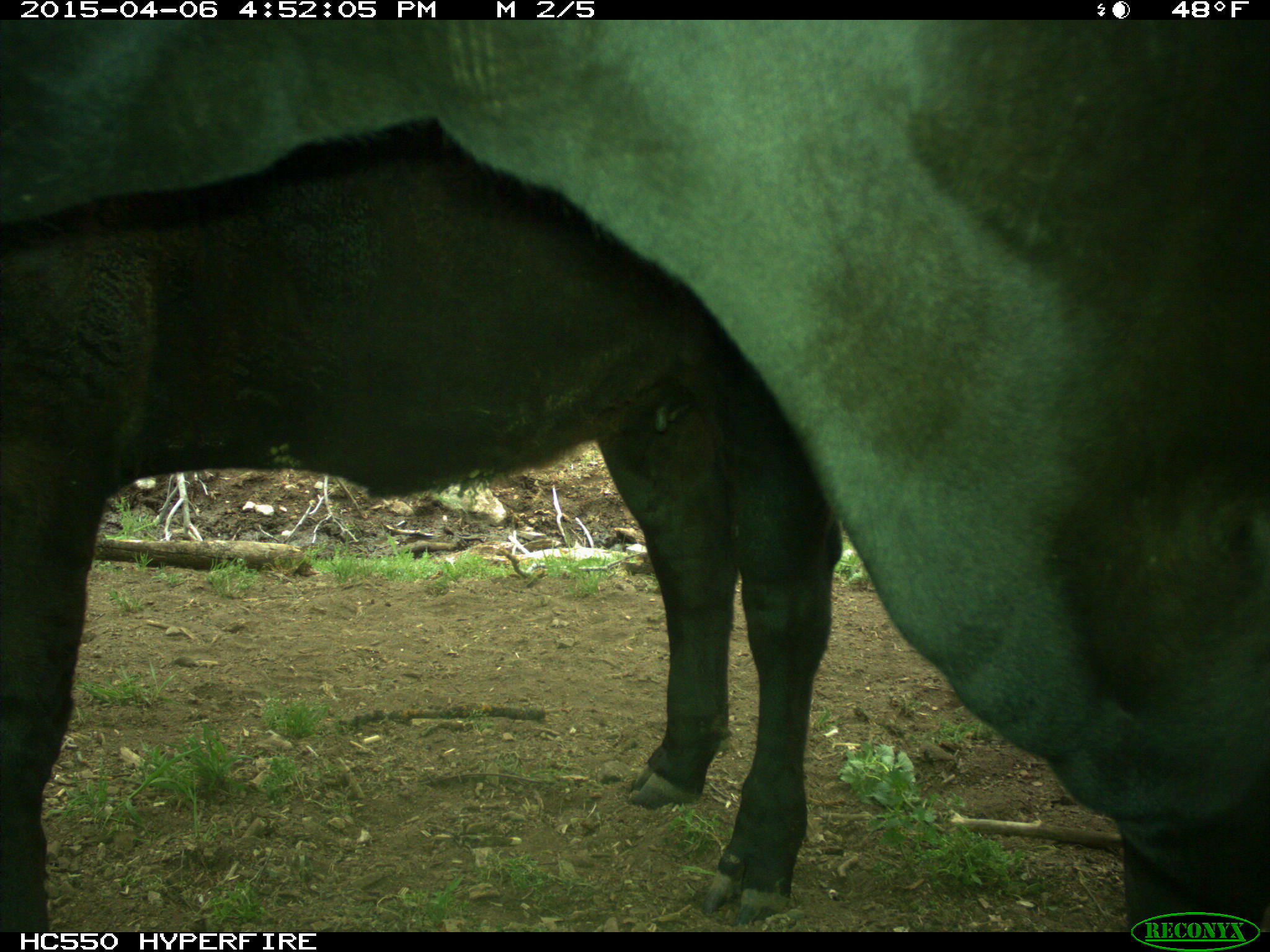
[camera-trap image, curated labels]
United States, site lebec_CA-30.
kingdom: Animalia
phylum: Chordata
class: Mammalia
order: Artiodactyla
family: Bovidae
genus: Bos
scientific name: Bos taurus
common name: domestic cow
Bos taurus (domestic cow).